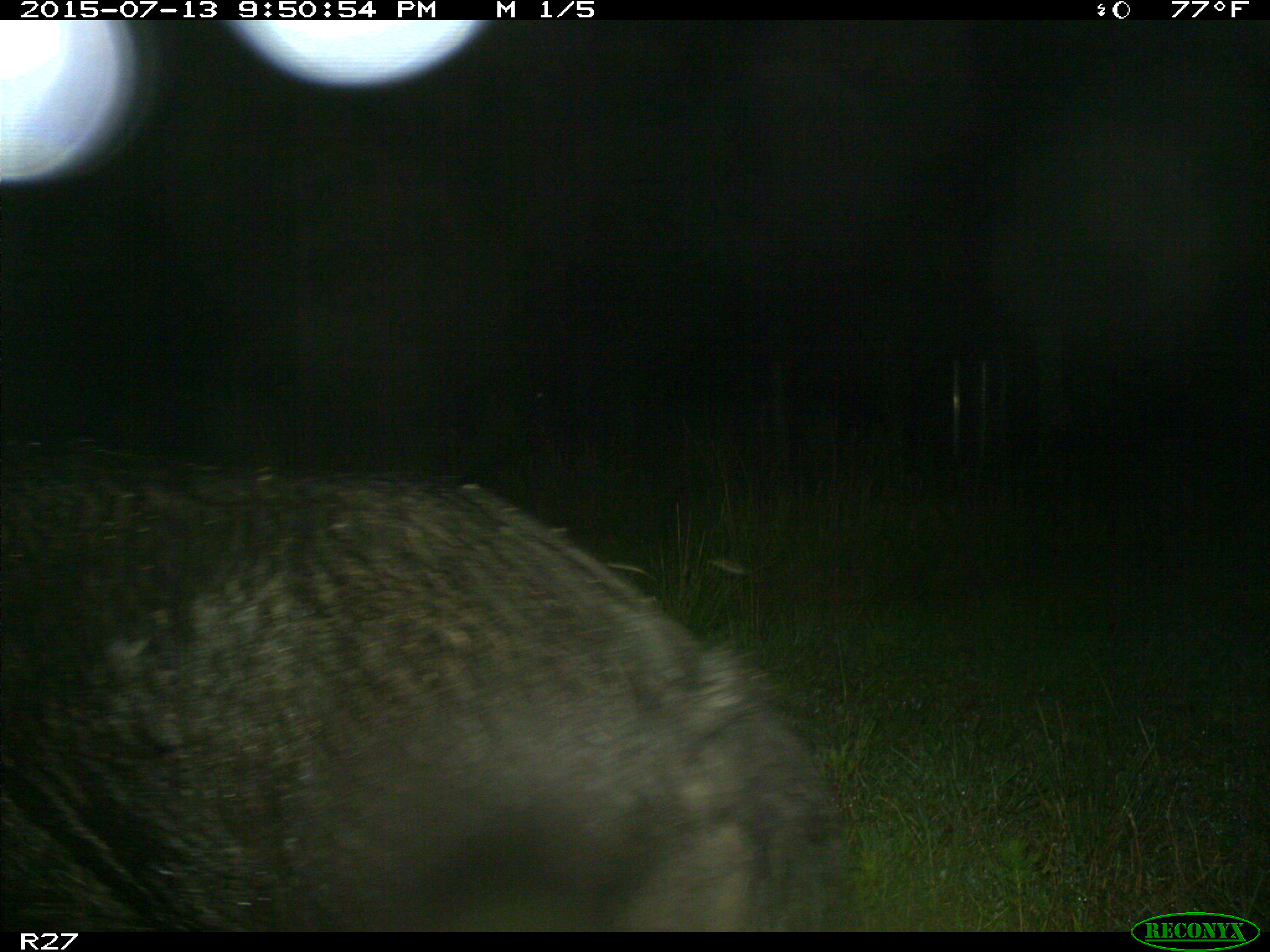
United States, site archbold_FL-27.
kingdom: Animalia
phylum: Chordata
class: Mammalia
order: Artiodactyla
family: Suidae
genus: Sus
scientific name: Sus scrofa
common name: wild boar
Sus scrofa (wild boar).